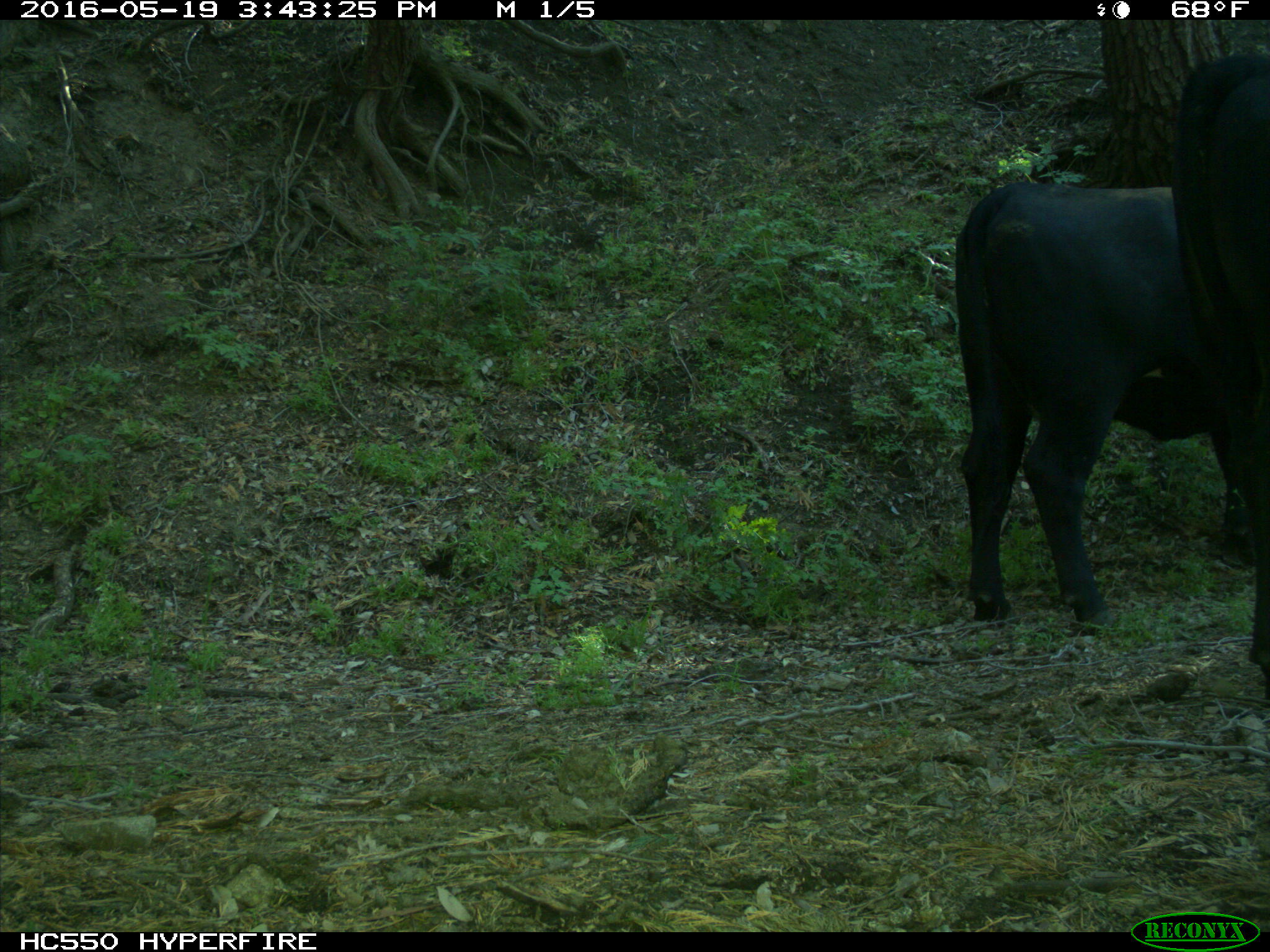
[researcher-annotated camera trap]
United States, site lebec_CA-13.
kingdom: Animalia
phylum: Chordata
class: Mammalia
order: Artiodactyla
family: Bovidae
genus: Bos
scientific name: Bos taurus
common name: domestic cow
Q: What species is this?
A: Bos taurus (domestic cow).